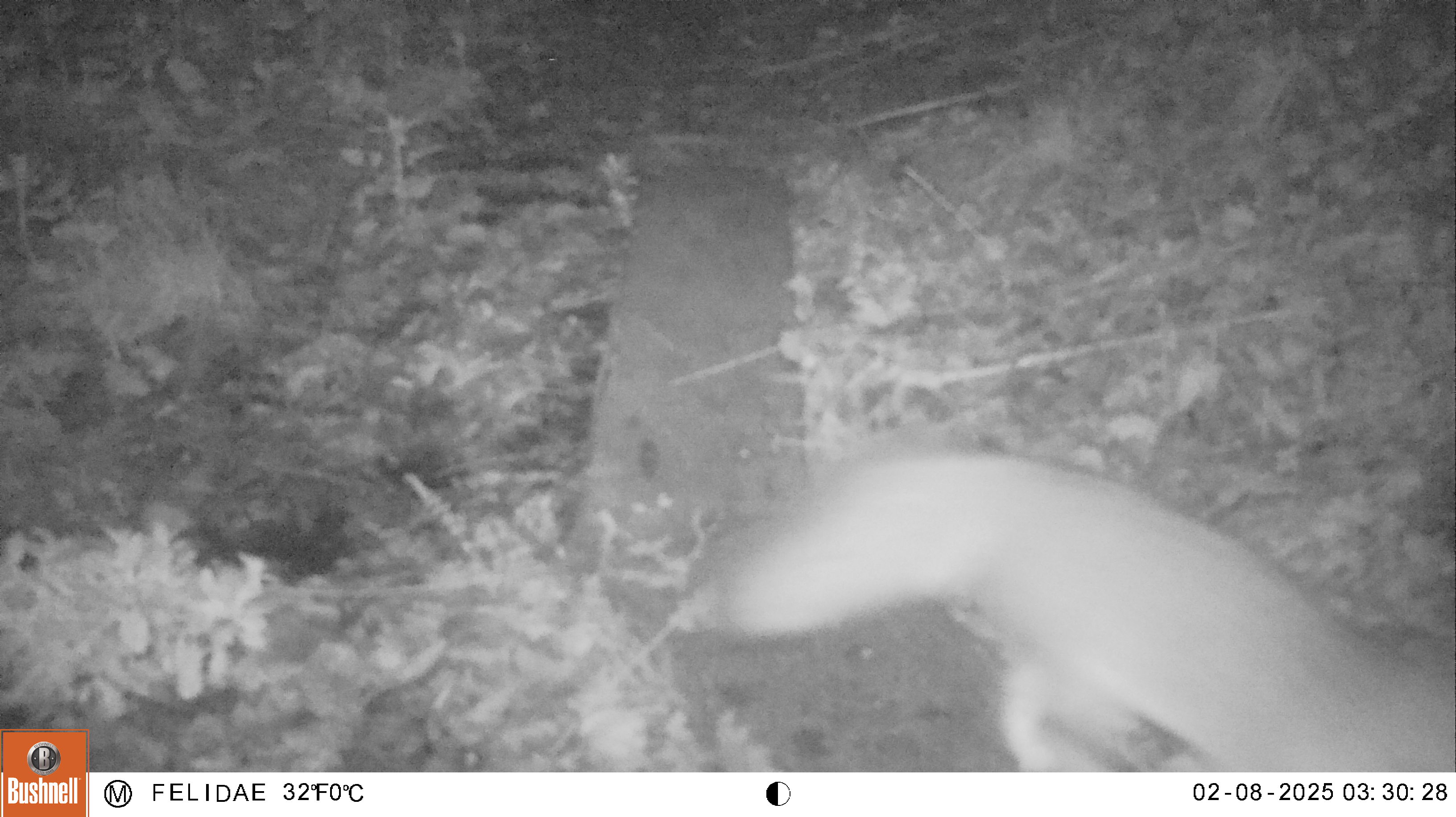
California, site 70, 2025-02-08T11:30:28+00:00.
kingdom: Animalia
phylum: Chordata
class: Mammalia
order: Carnivora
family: Canidae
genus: Urocyon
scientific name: Urocyon cinereoargenteus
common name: gray fox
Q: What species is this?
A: Gray fox (Urocyon cinereoargenteus).